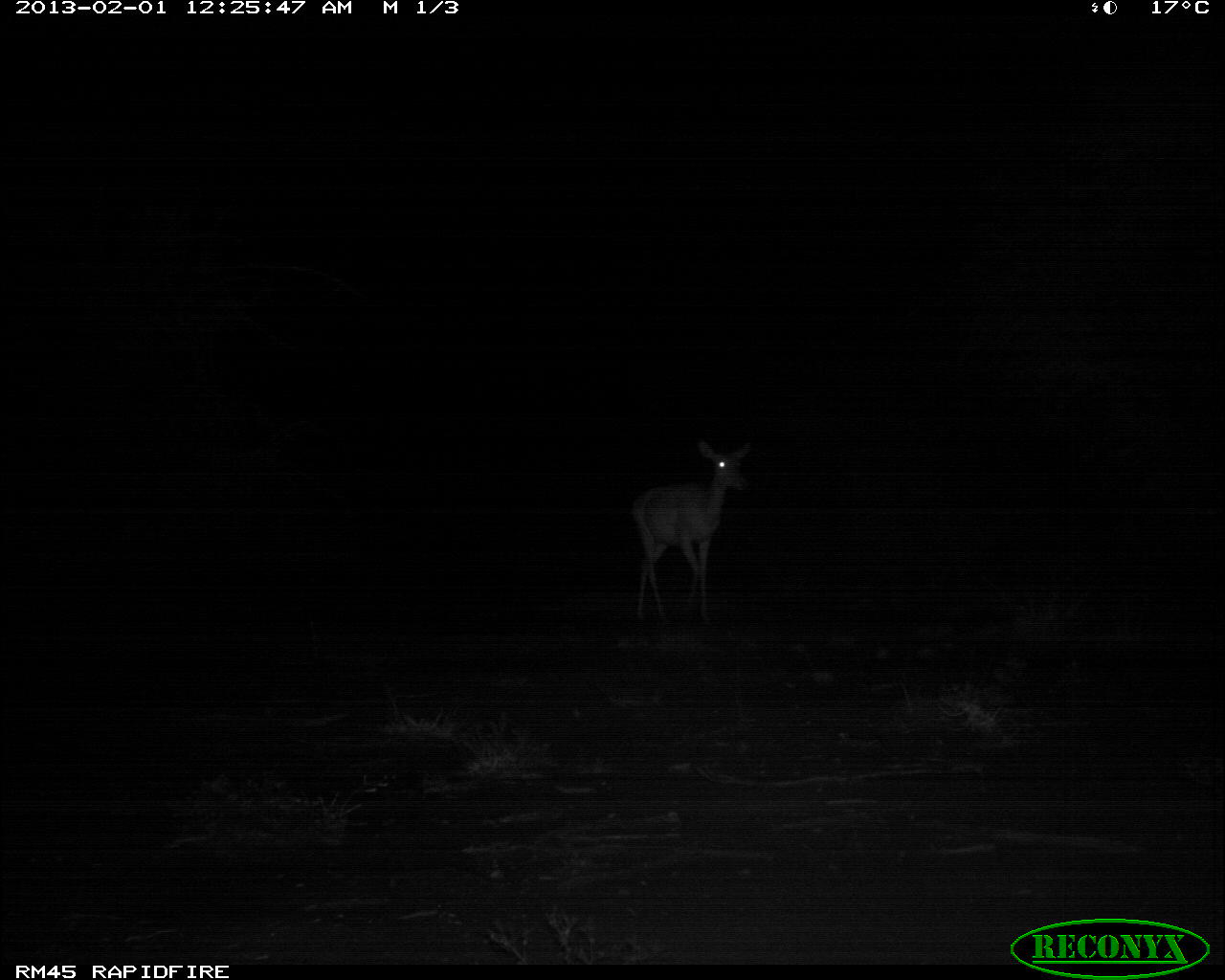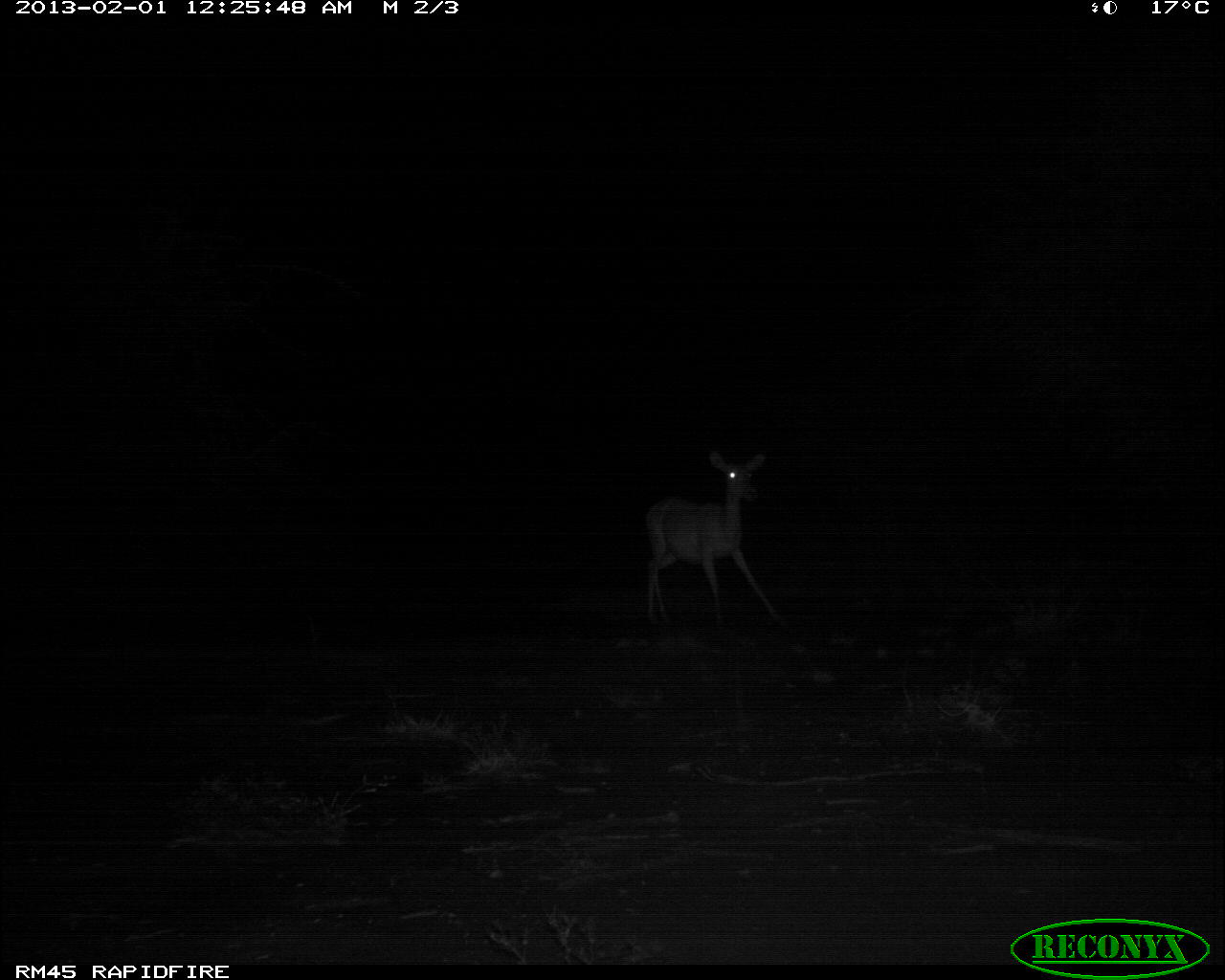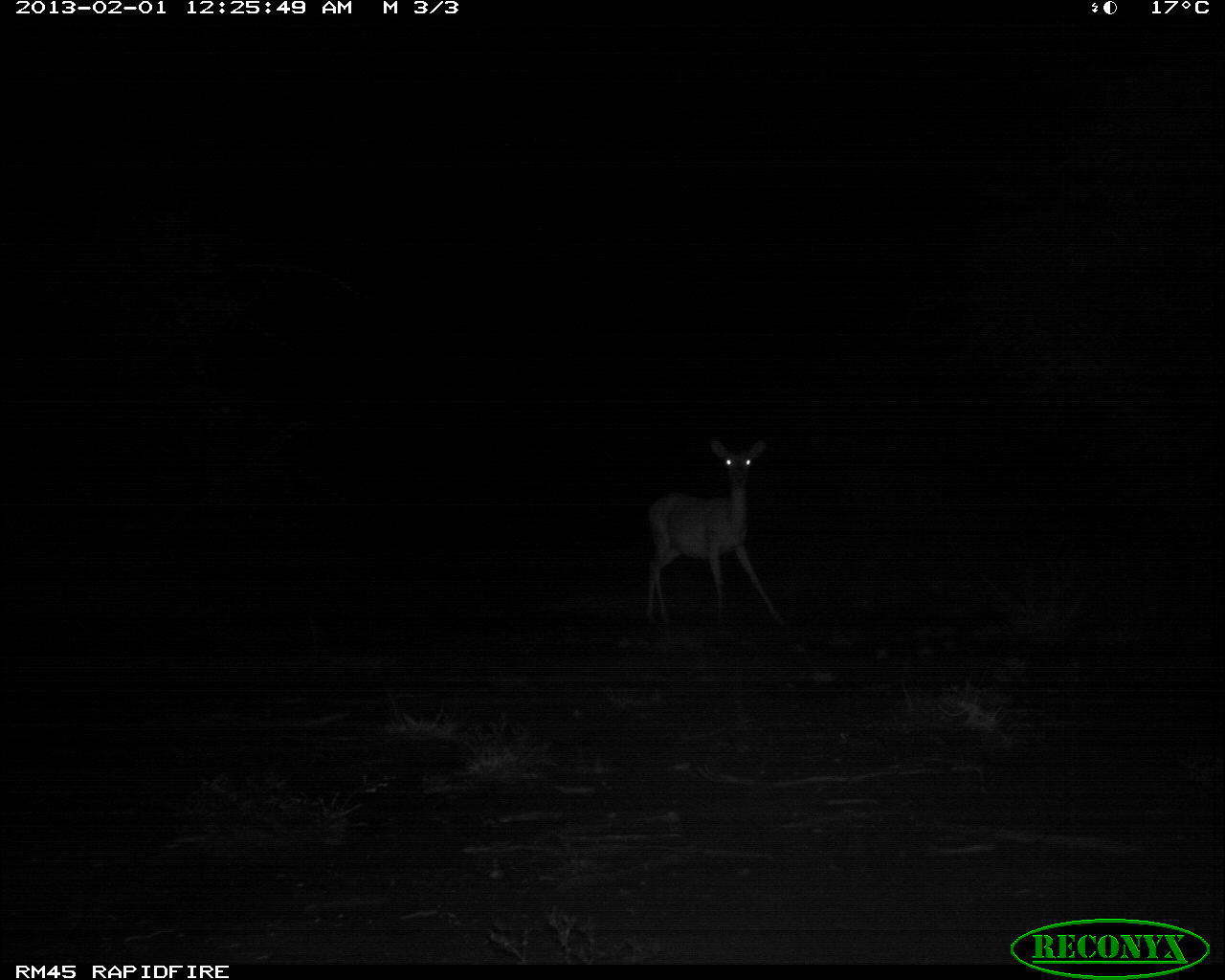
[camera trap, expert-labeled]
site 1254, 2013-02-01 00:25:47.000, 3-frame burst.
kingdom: Animalia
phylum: Chordata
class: Mammalia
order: Artiodactyla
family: Bovidae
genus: Aepyceros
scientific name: Aepyceros melampus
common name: impala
Aepyceros melampus (impala), count 1.